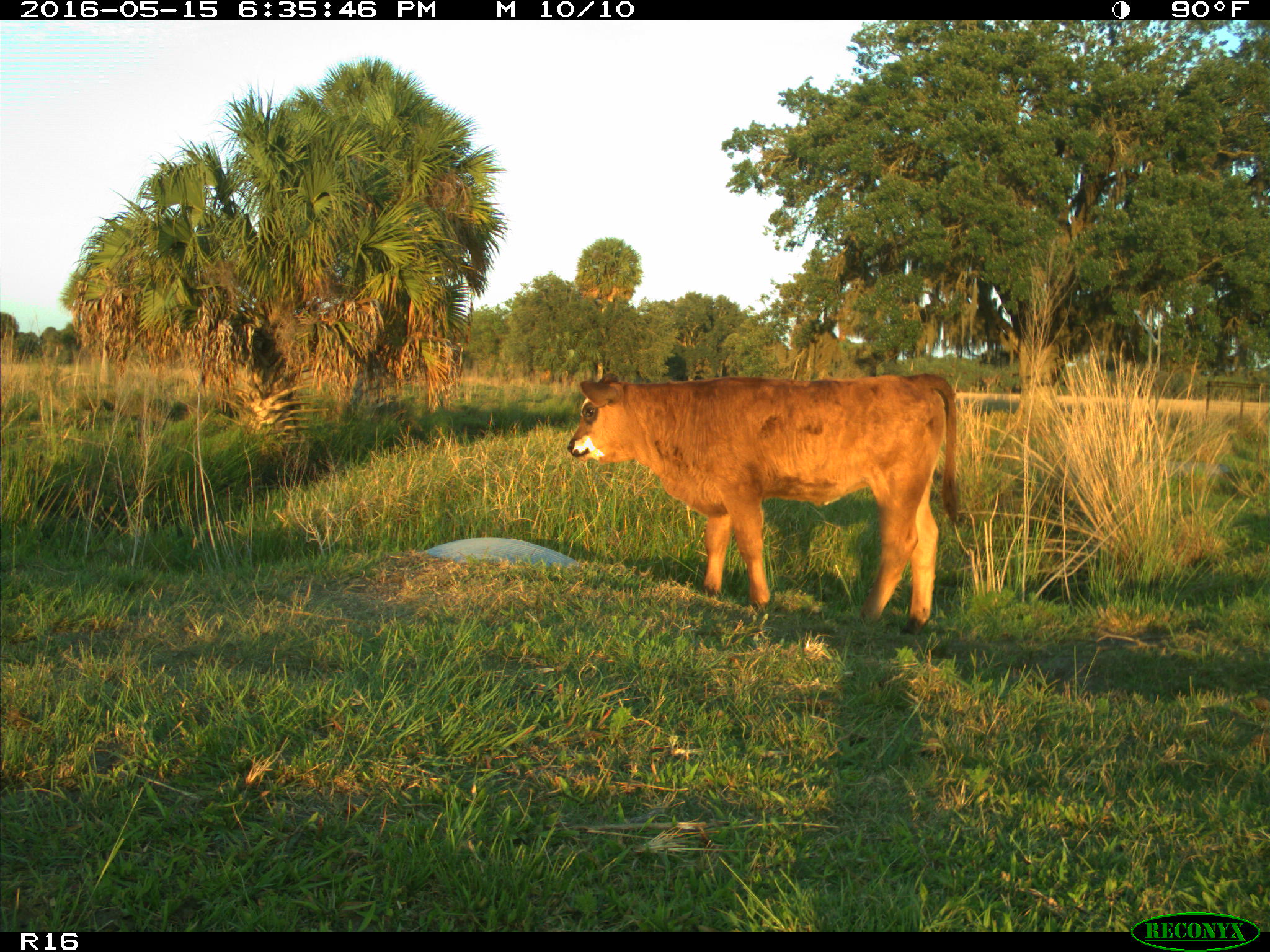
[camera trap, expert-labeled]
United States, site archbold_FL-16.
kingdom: Animalia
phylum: Chordata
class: Mammalia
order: Artiodactyla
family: Bovidae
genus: Bos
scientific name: Bos taurus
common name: domestic cow